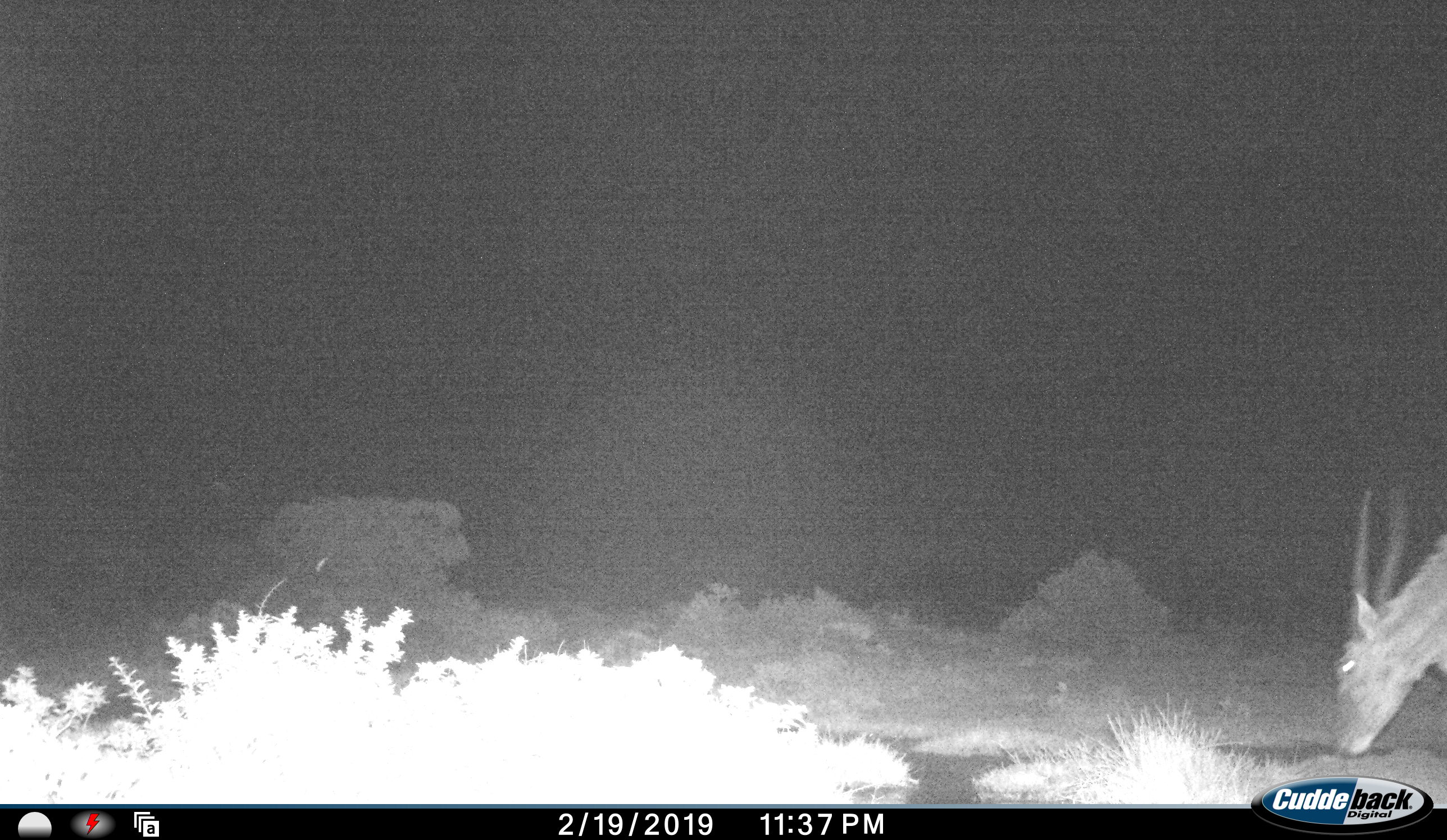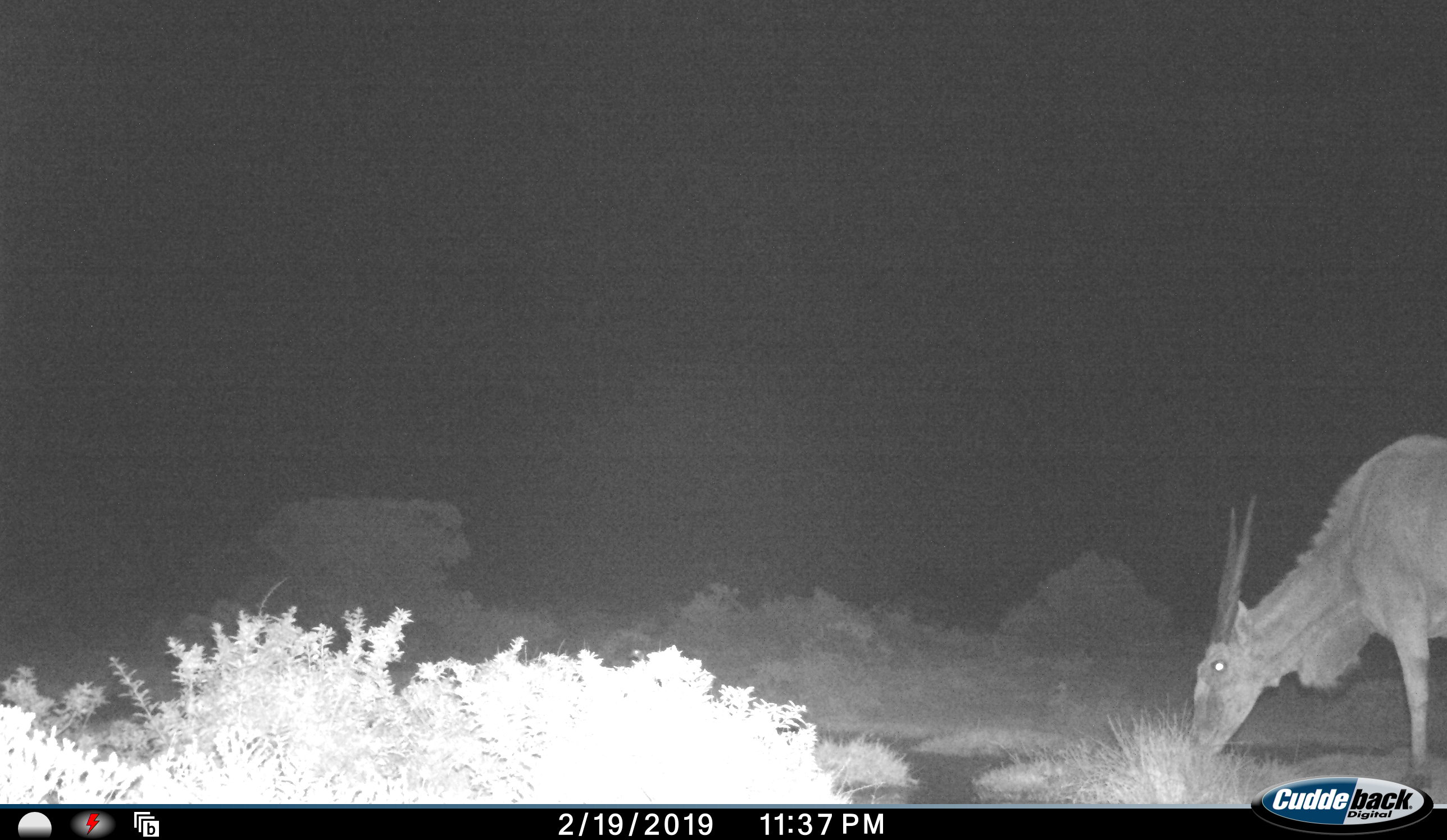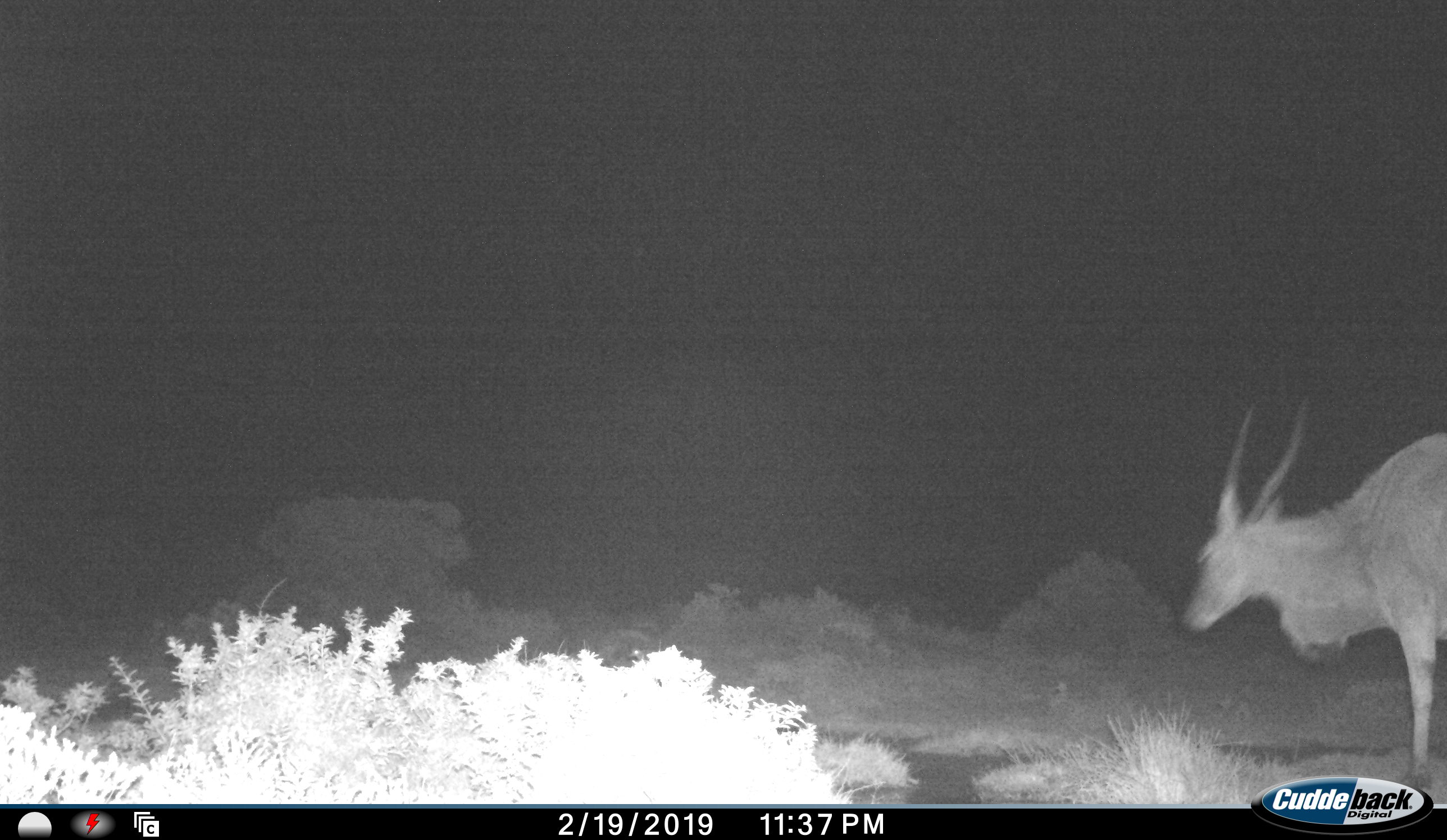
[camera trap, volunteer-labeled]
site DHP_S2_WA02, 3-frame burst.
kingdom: Animalia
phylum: Chordata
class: Mammalia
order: Artiodactyla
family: Bovidae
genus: Tragelaphus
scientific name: Tragelaphus oryx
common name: eland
Eland (Tragelaphus oryx), count 1. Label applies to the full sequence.